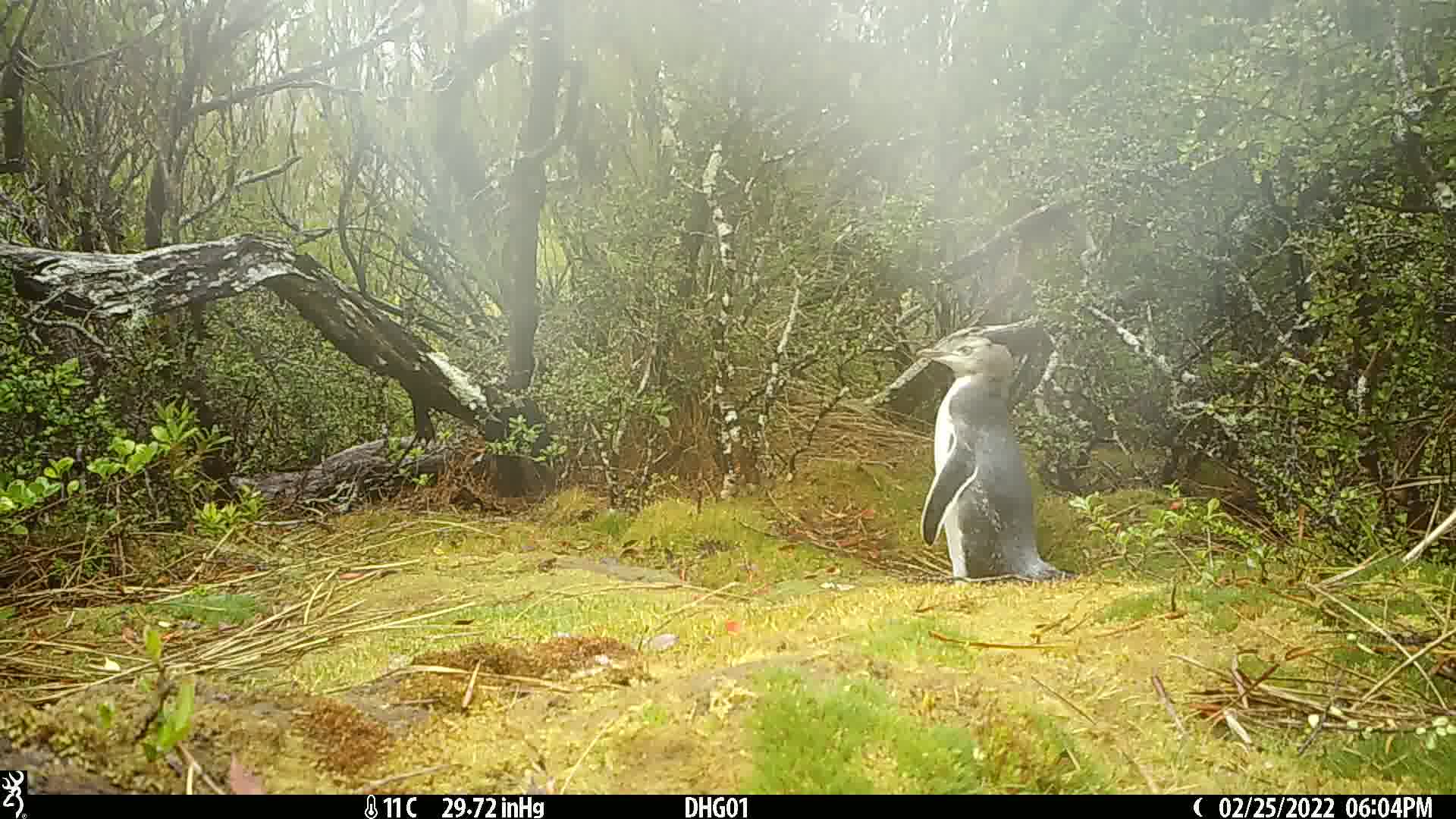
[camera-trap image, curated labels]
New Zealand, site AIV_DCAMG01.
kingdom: Animalia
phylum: Chordata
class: Aves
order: Sphenisciformes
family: Spheniscidae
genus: Megadyptes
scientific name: Megadyptes antipodes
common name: yellow-eyed penguin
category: yellow eyed penguin